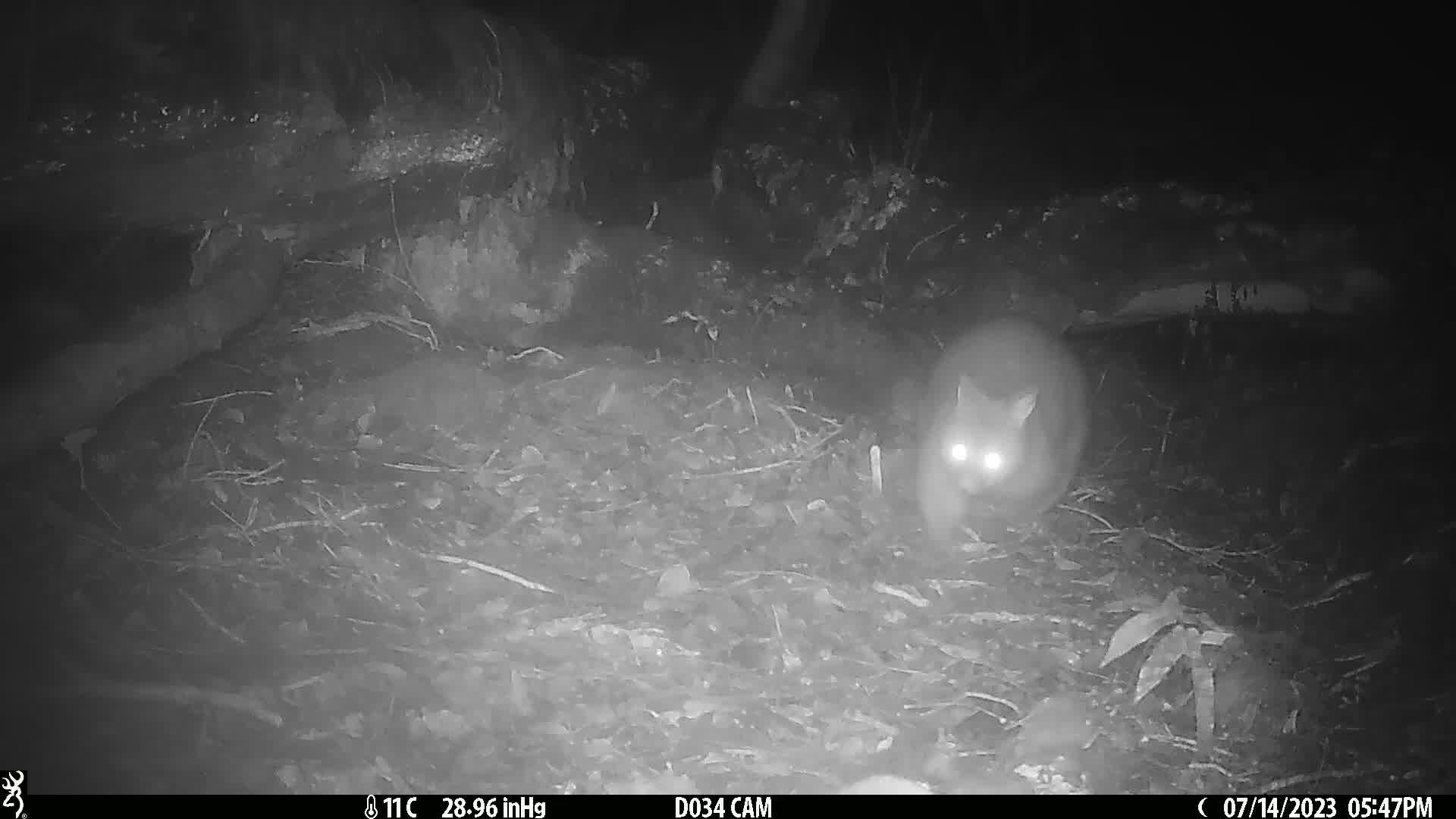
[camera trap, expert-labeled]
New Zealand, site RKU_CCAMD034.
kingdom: Animalia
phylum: Chordata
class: Mammalia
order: Diprotodontia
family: Phalangeridae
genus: Trichosurus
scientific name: Trichosurus vulpecula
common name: common brushtail possum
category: possum